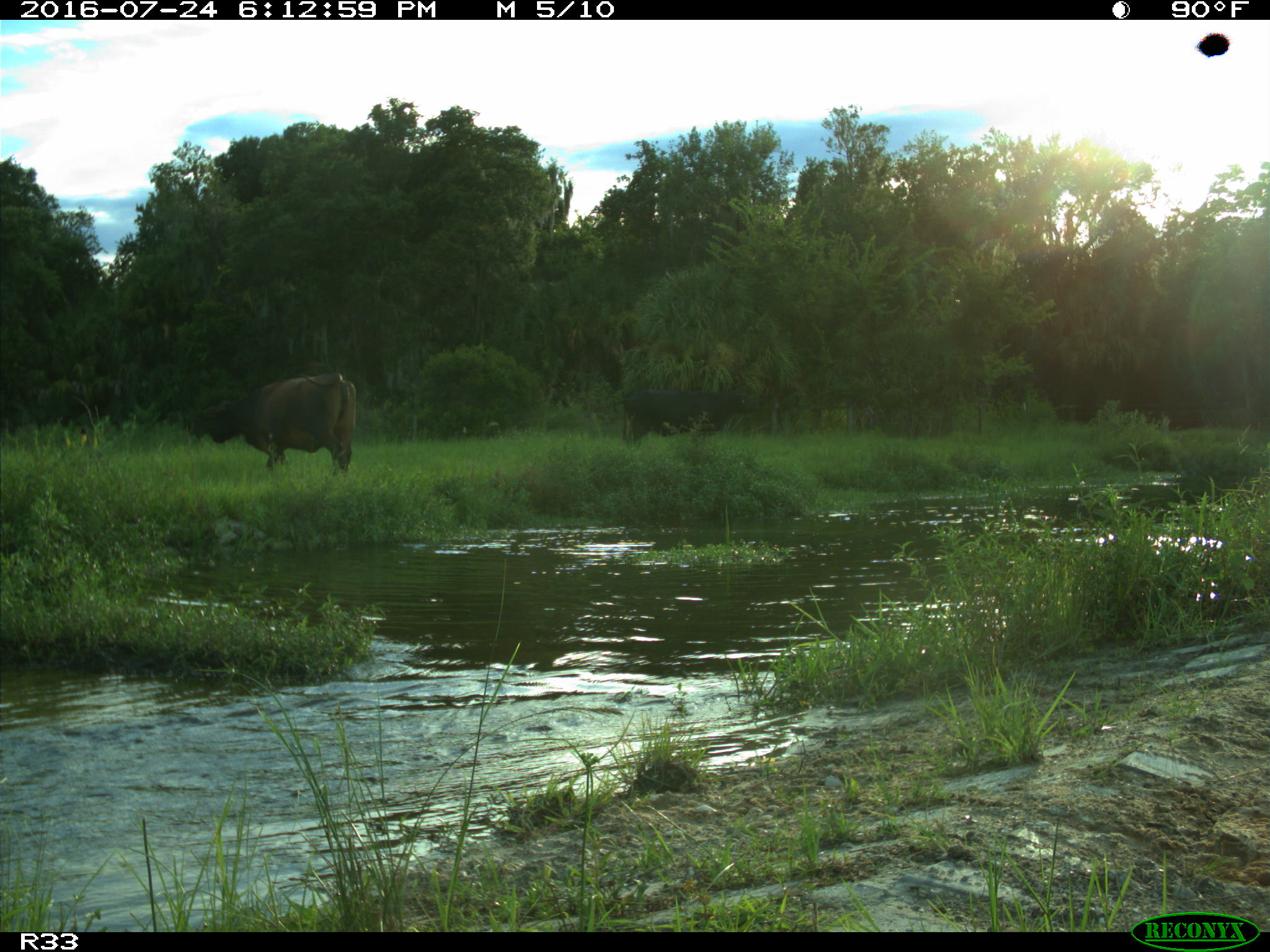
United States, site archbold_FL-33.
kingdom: Animalia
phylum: Chordata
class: Mammalia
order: Artiodactyla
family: Bovidae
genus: Bos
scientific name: Bos taurus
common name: domestic cow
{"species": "Bos taurus (domestic cow)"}